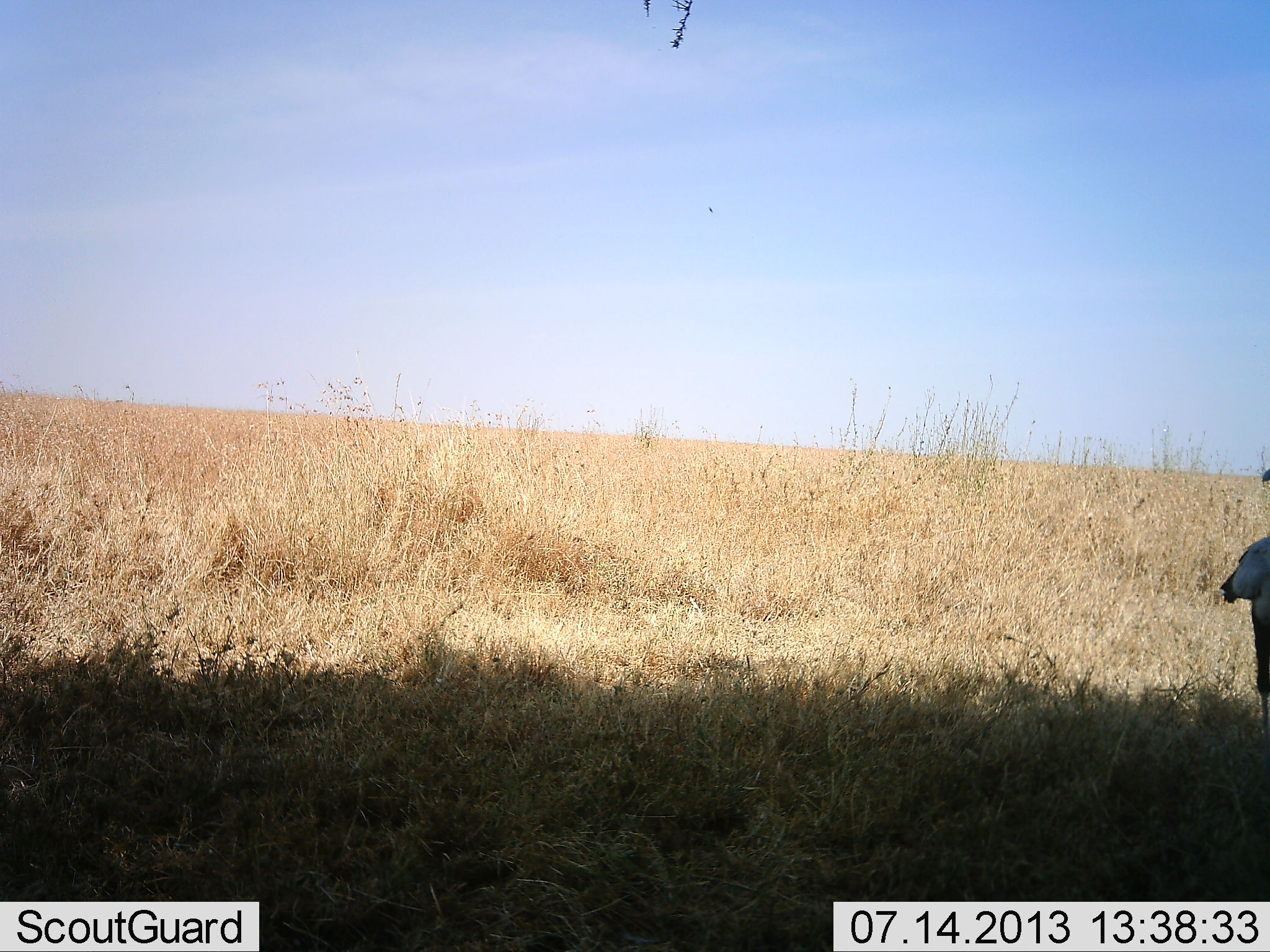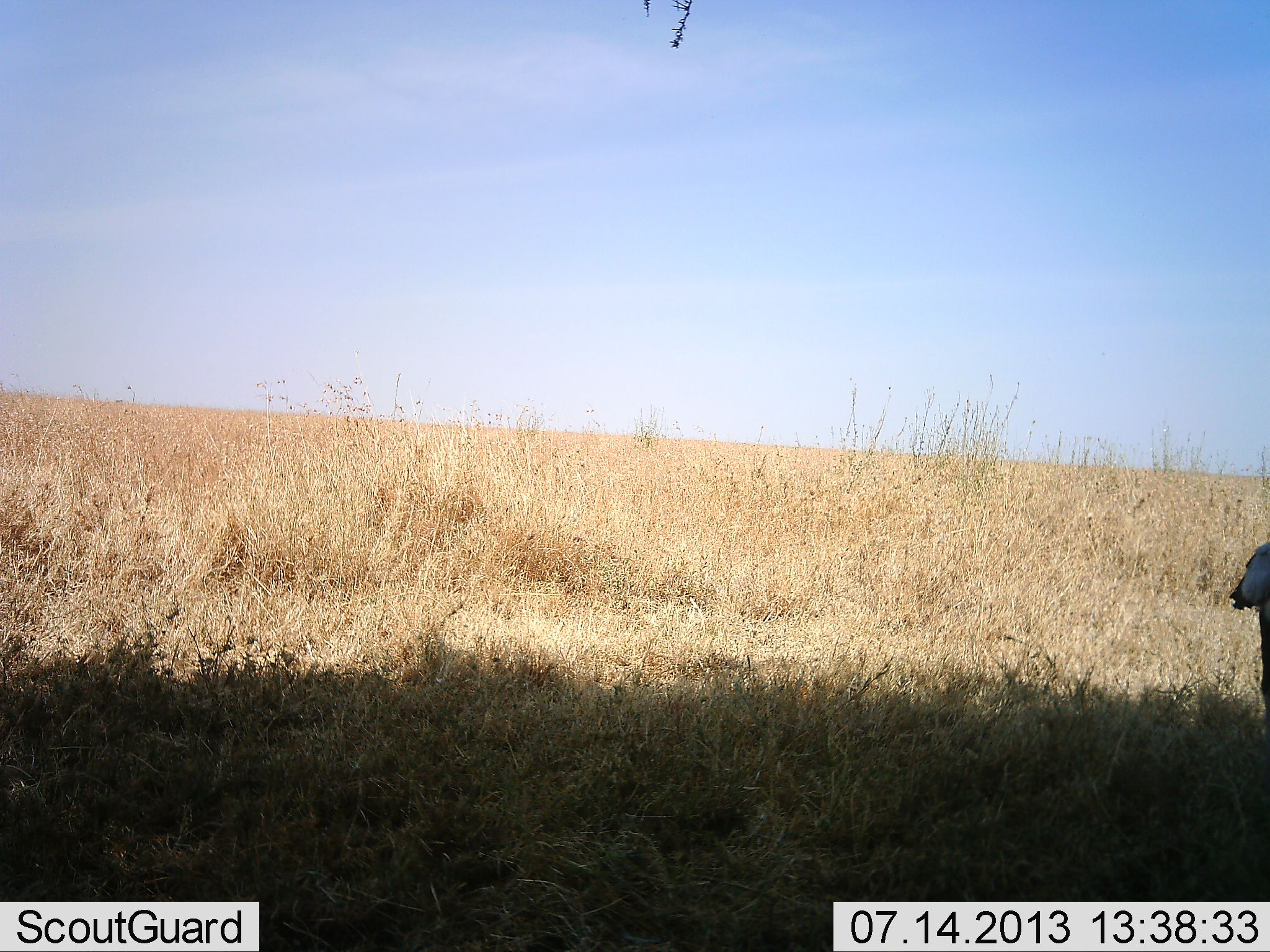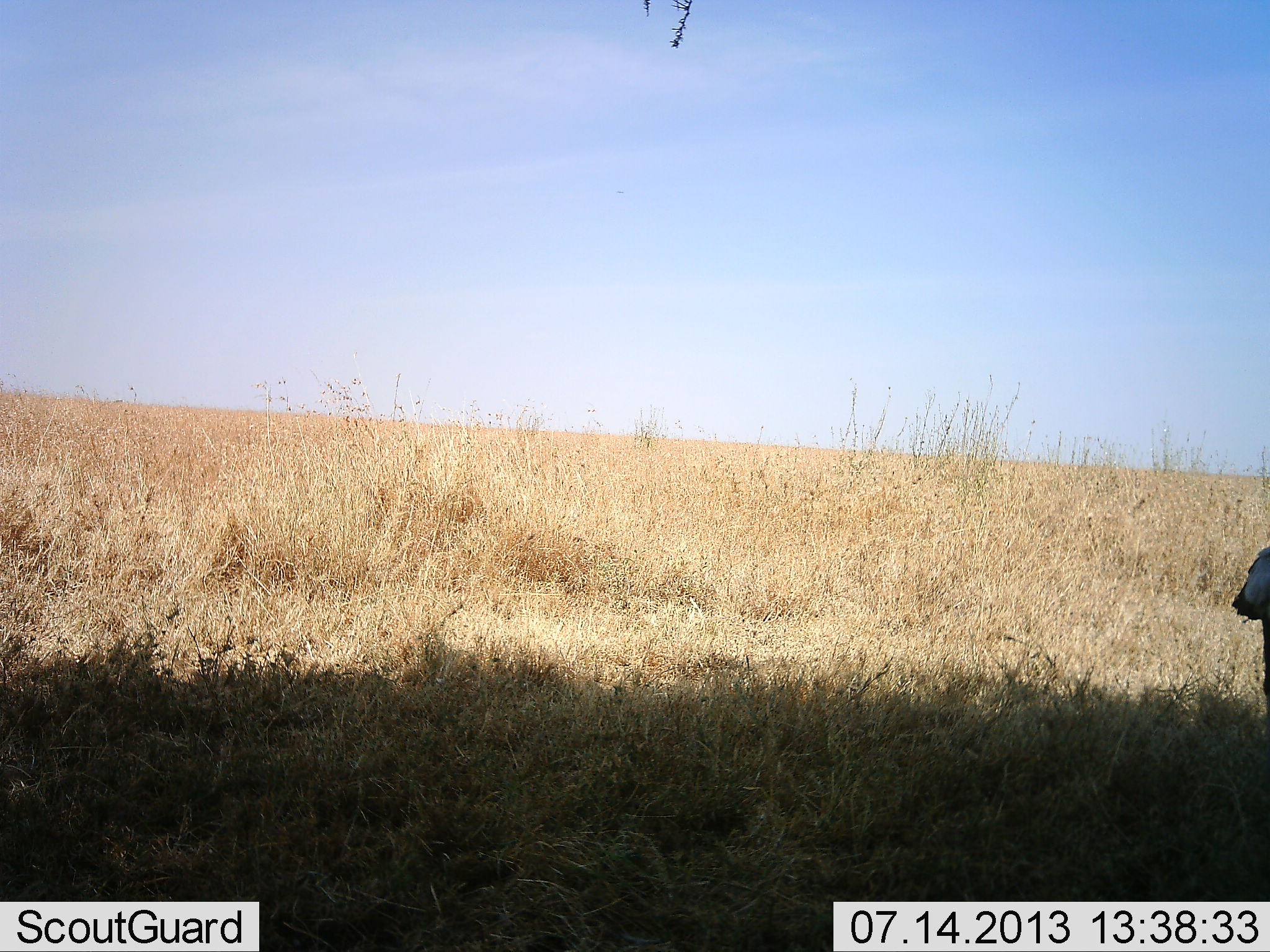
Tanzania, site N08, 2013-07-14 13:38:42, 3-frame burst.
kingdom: Animalia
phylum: Chordata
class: Aves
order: Accipitriformes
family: Sagittariidae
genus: Sagittarius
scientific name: Sagittarius serpentarius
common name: secretary bird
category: secretarybird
Secretarybird (secretary bird) (Sagittarius serpentarius), count 1. Behavior (volunteer vote fractions): standing 92%, resting 0%, moving 8%, interacting 0%. Young present (vote fraction): 0%. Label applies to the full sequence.